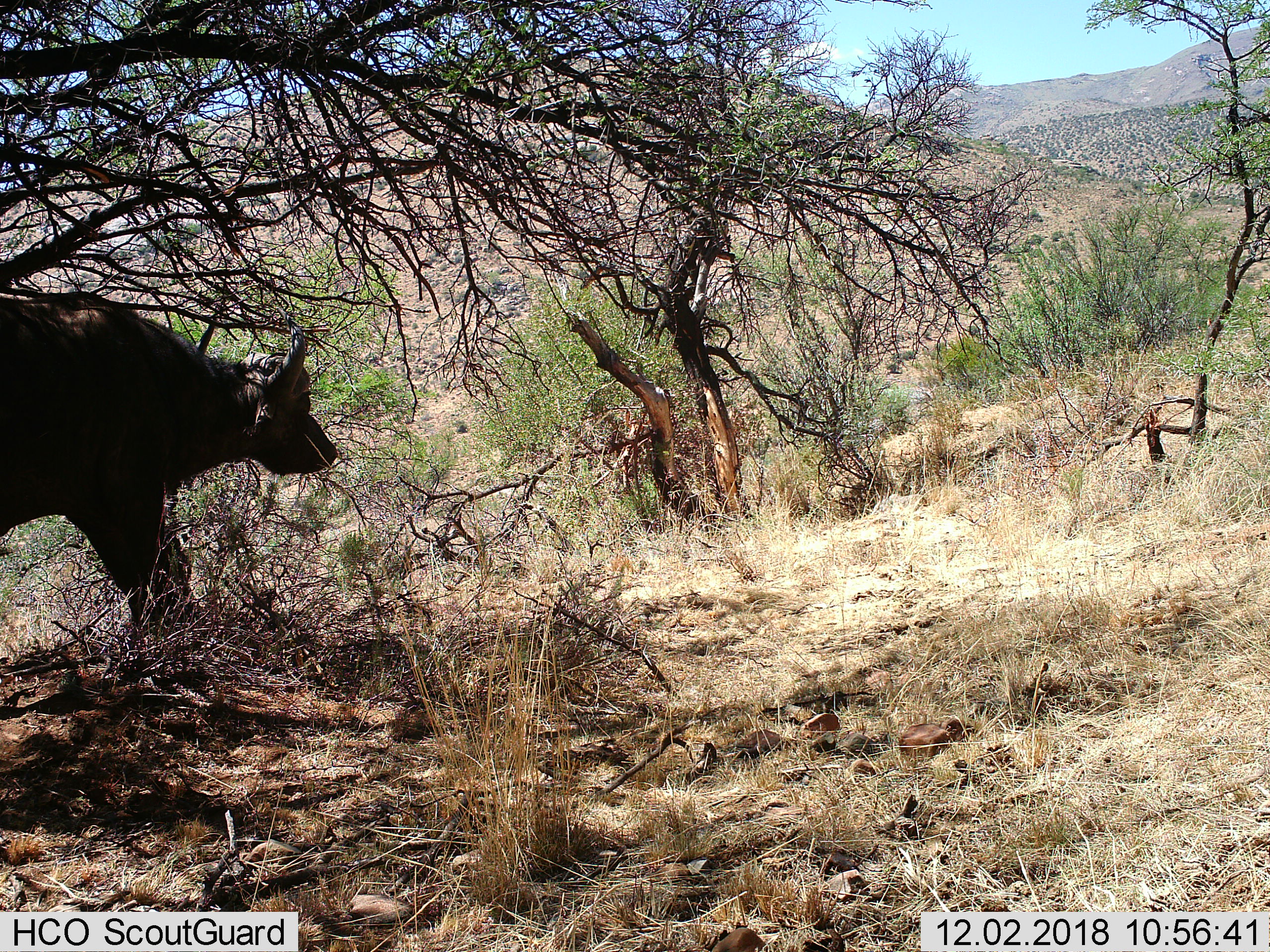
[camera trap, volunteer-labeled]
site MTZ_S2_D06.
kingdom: Animalia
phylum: Chordata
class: Mammalia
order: Artiodactyla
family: Bovidae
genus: Syncerus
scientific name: Syncerus caffer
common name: african buffalo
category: buffalo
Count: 1.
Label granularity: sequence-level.